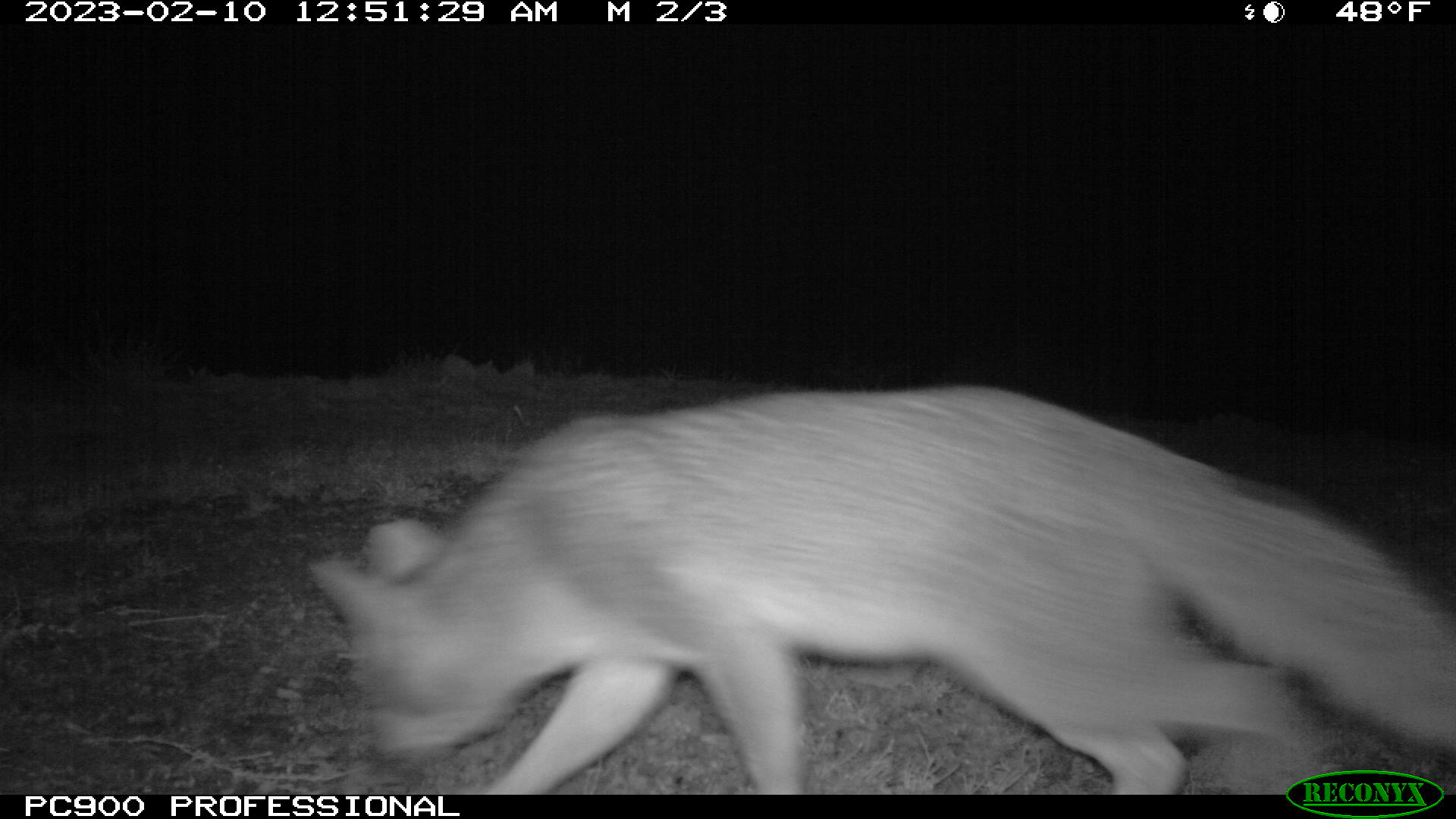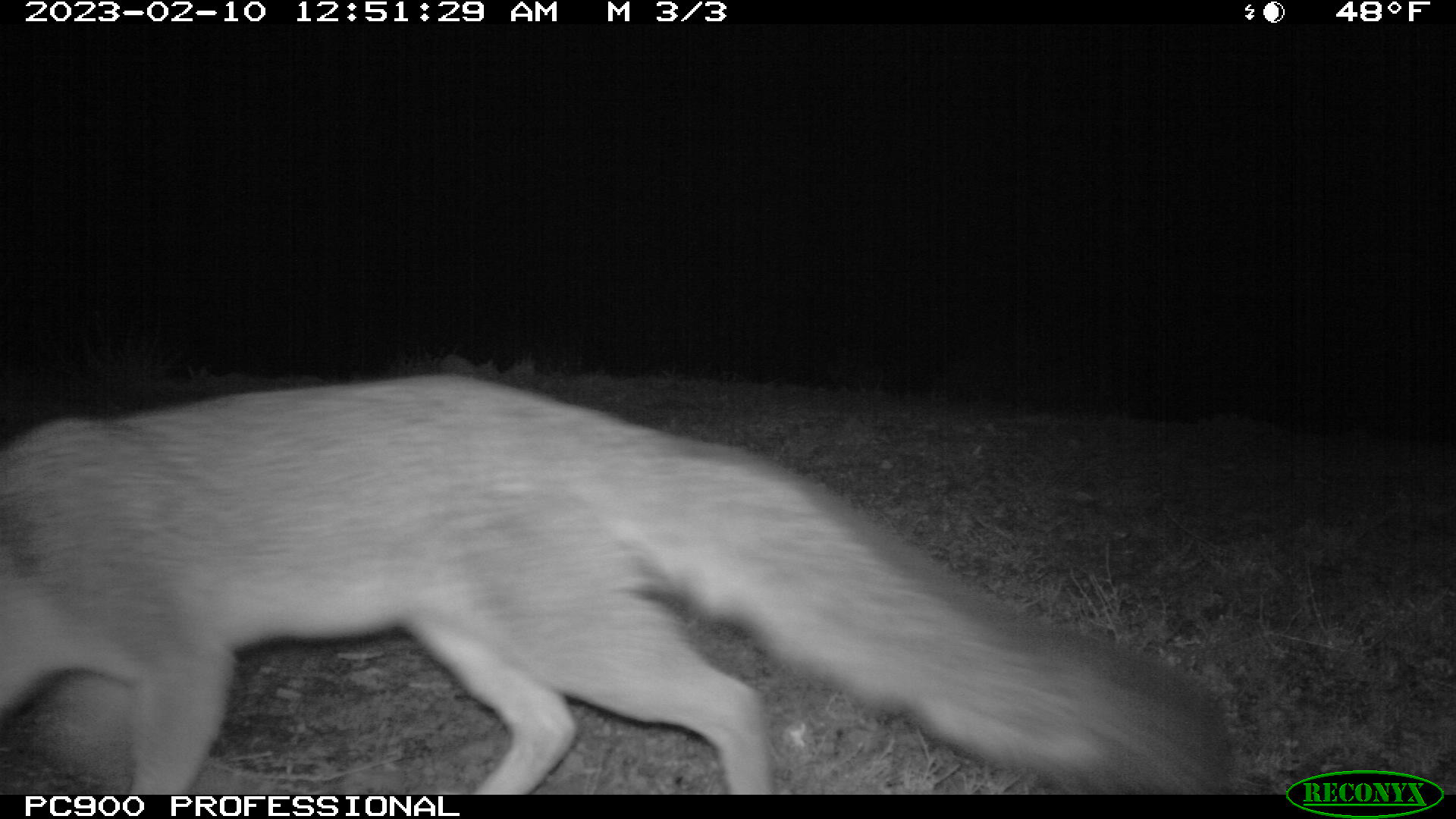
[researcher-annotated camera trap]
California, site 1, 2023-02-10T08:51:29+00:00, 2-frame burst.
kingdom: Animalia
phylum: Chordata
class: Mammalia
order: Carnivora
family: Canidae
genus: Urocyon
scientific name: Urocyon cinereoargenteus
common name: gray fox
Gray fox (Urocyon cinereoargenteus).